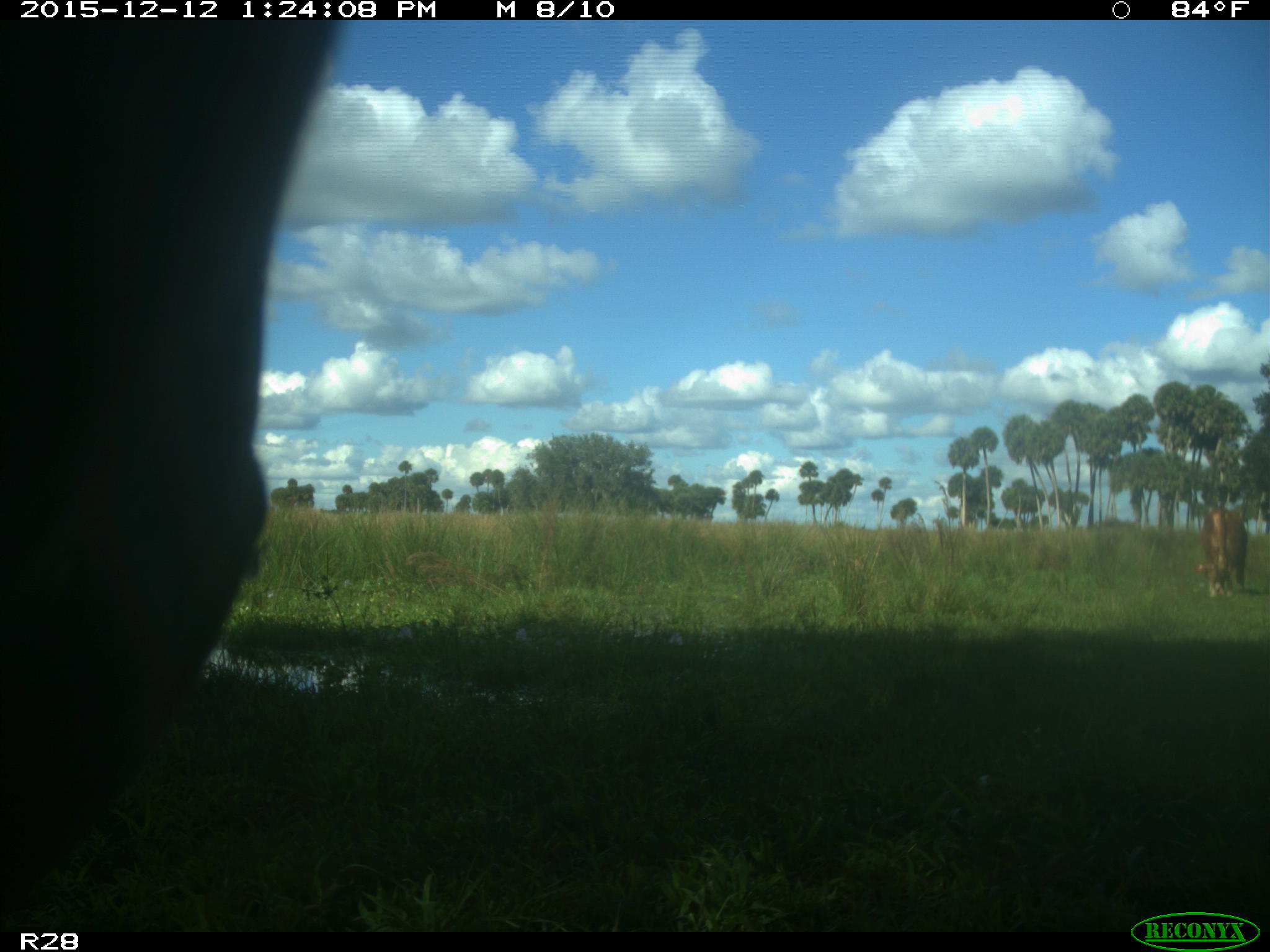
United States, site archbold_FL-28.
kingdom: Animalia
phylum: Chordata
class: Mammalia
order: Artiodactyla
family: Bovidae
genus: Bos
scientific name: Bos taurus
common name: domestic cow